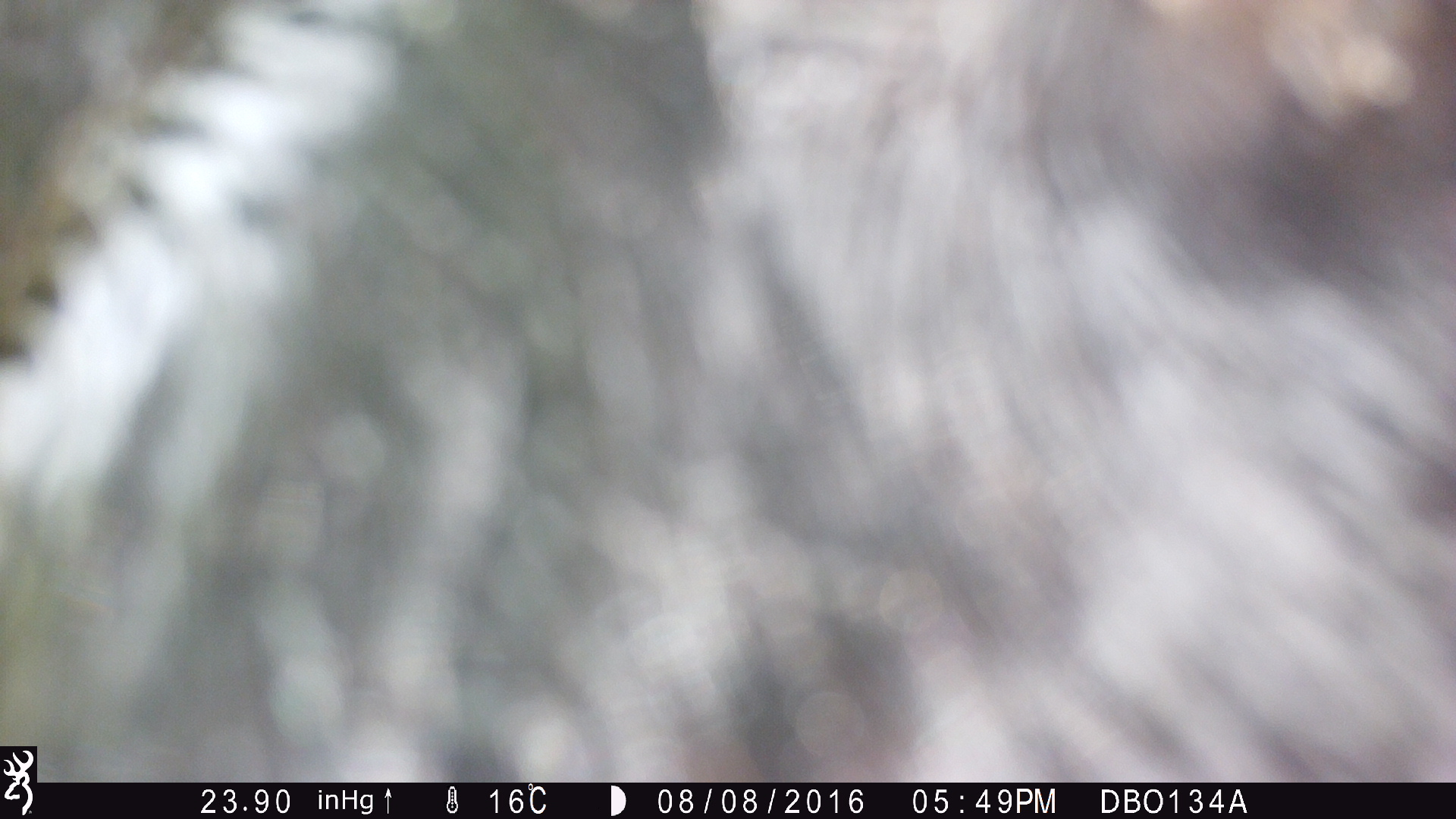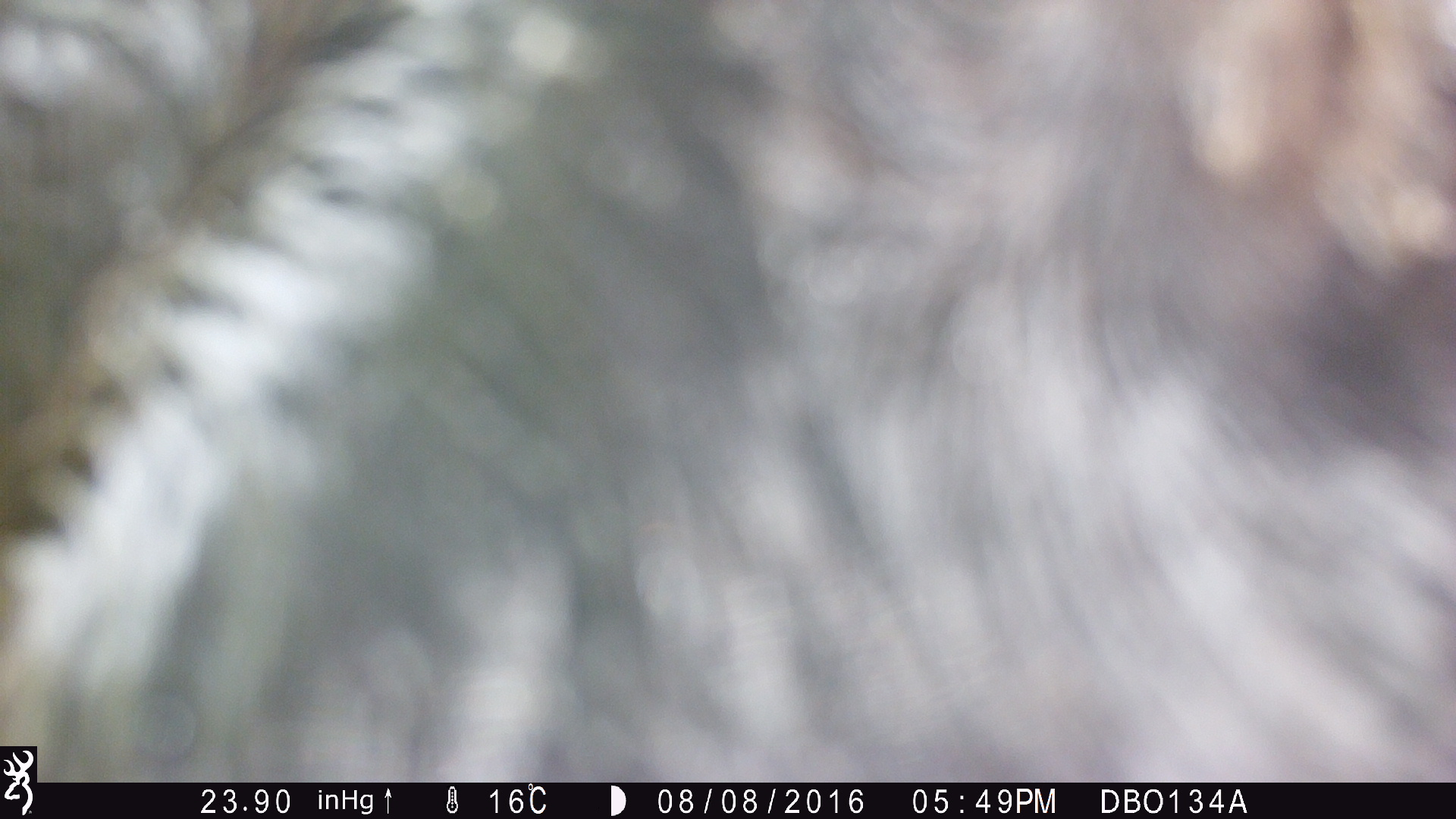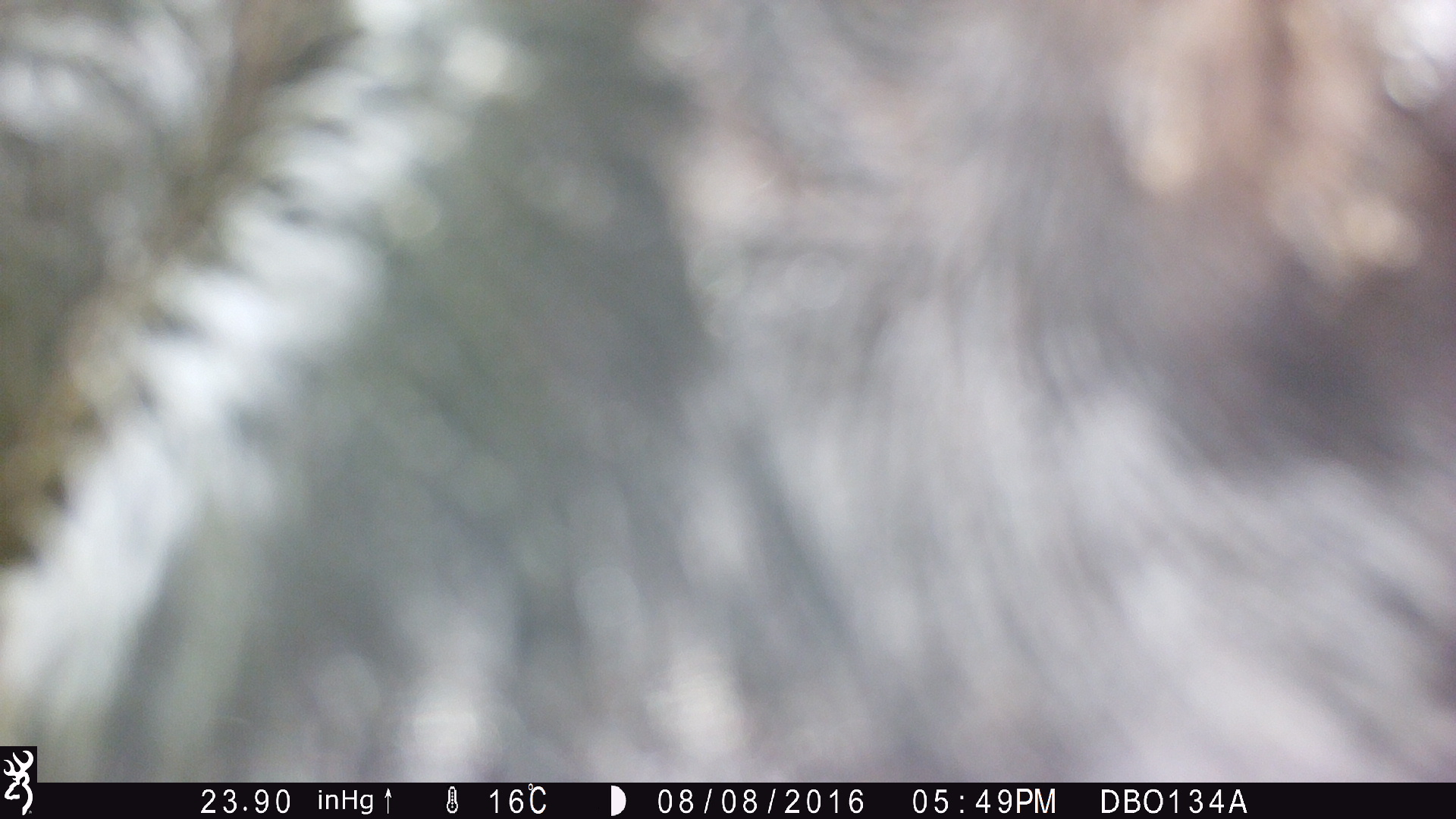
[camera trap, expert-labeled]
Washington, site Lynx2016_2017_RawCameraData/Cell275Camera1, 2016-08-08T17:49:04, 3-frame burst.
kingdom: Animalia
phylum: Chordata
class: Mammalia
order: Artiodactyla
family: Bovidae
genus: Bos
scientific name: Bos taurus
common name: domestic cattle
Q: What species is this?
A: Domestic cattle (Bos taurus).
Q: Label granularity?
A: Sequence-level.